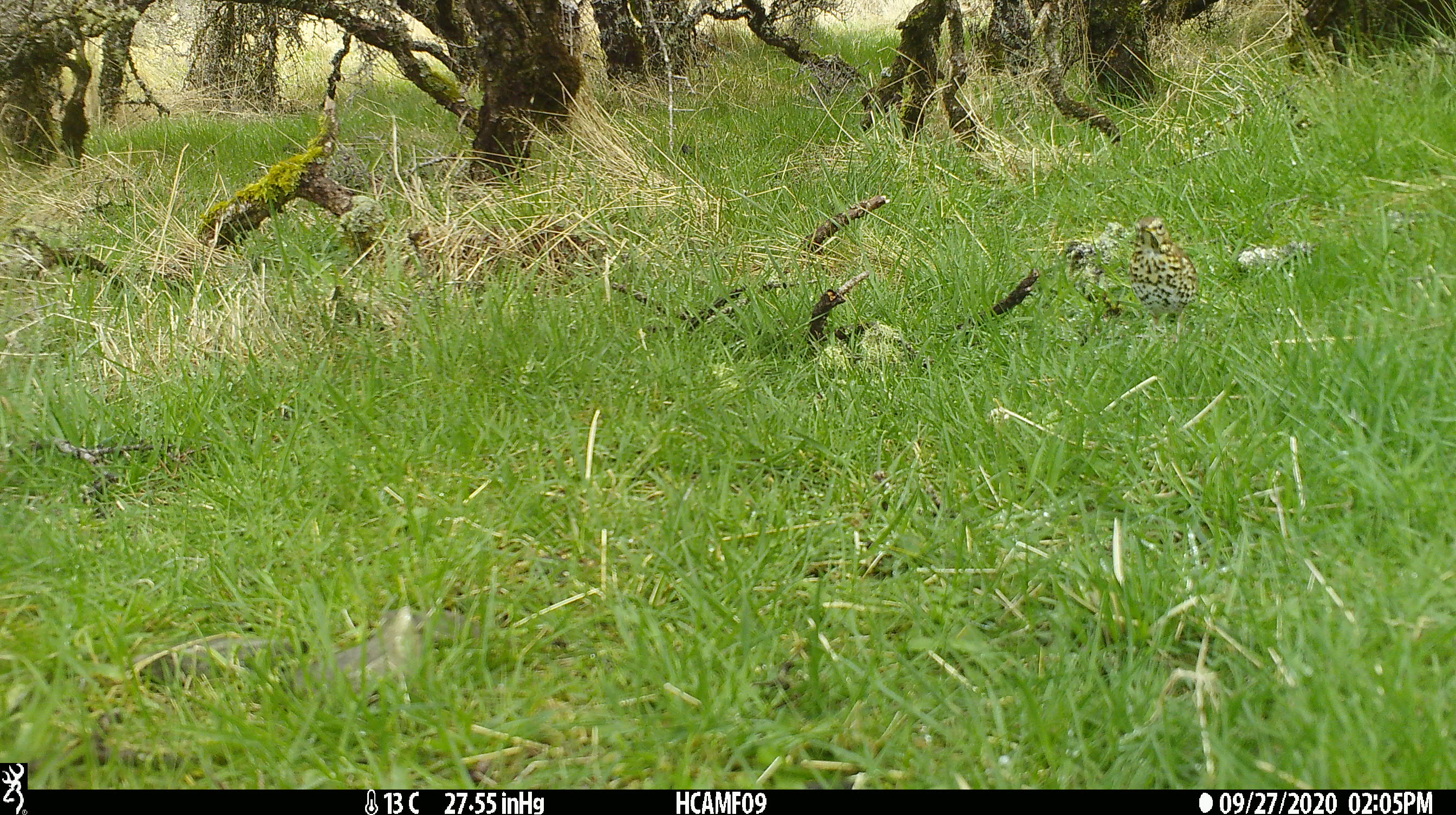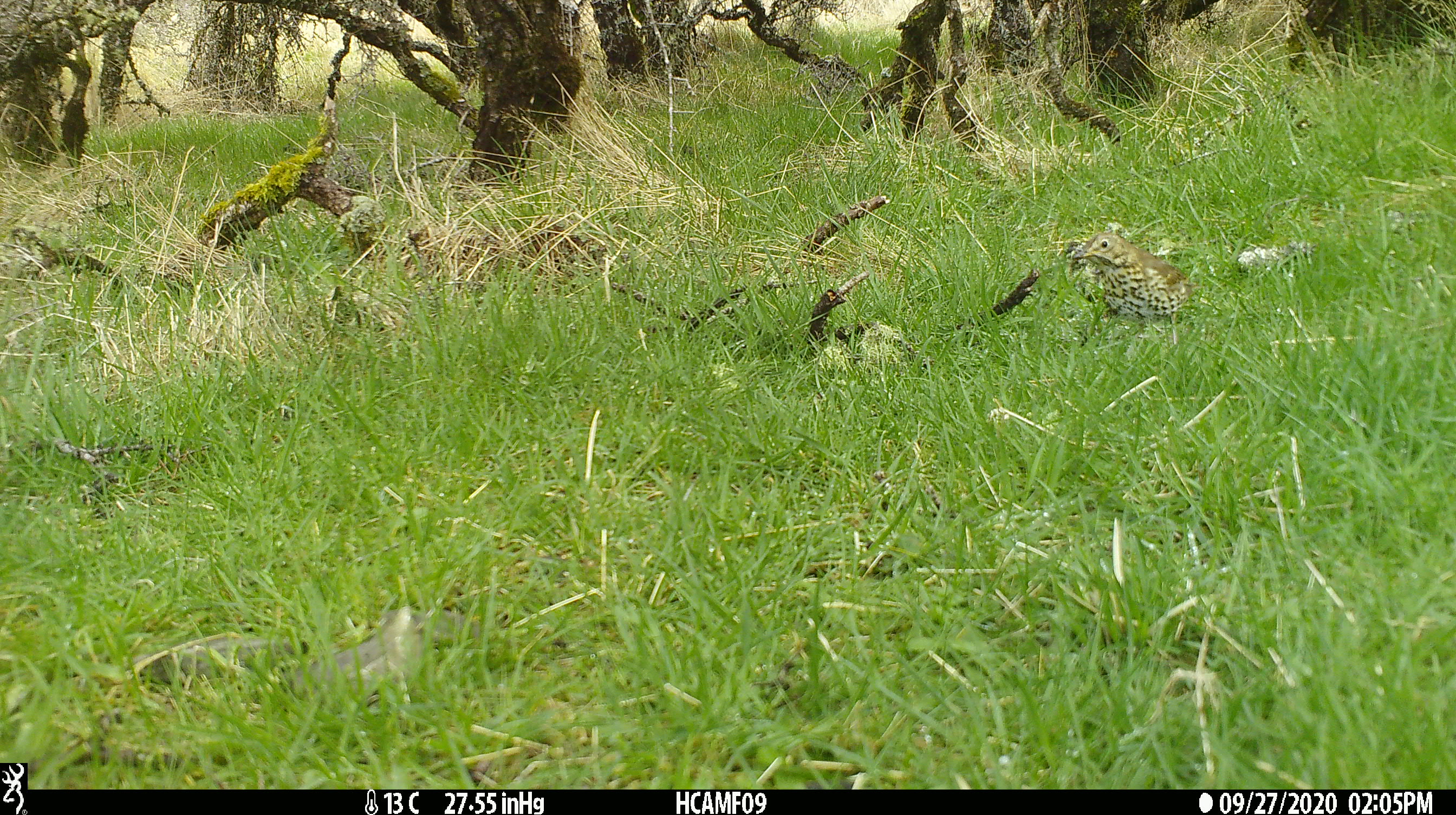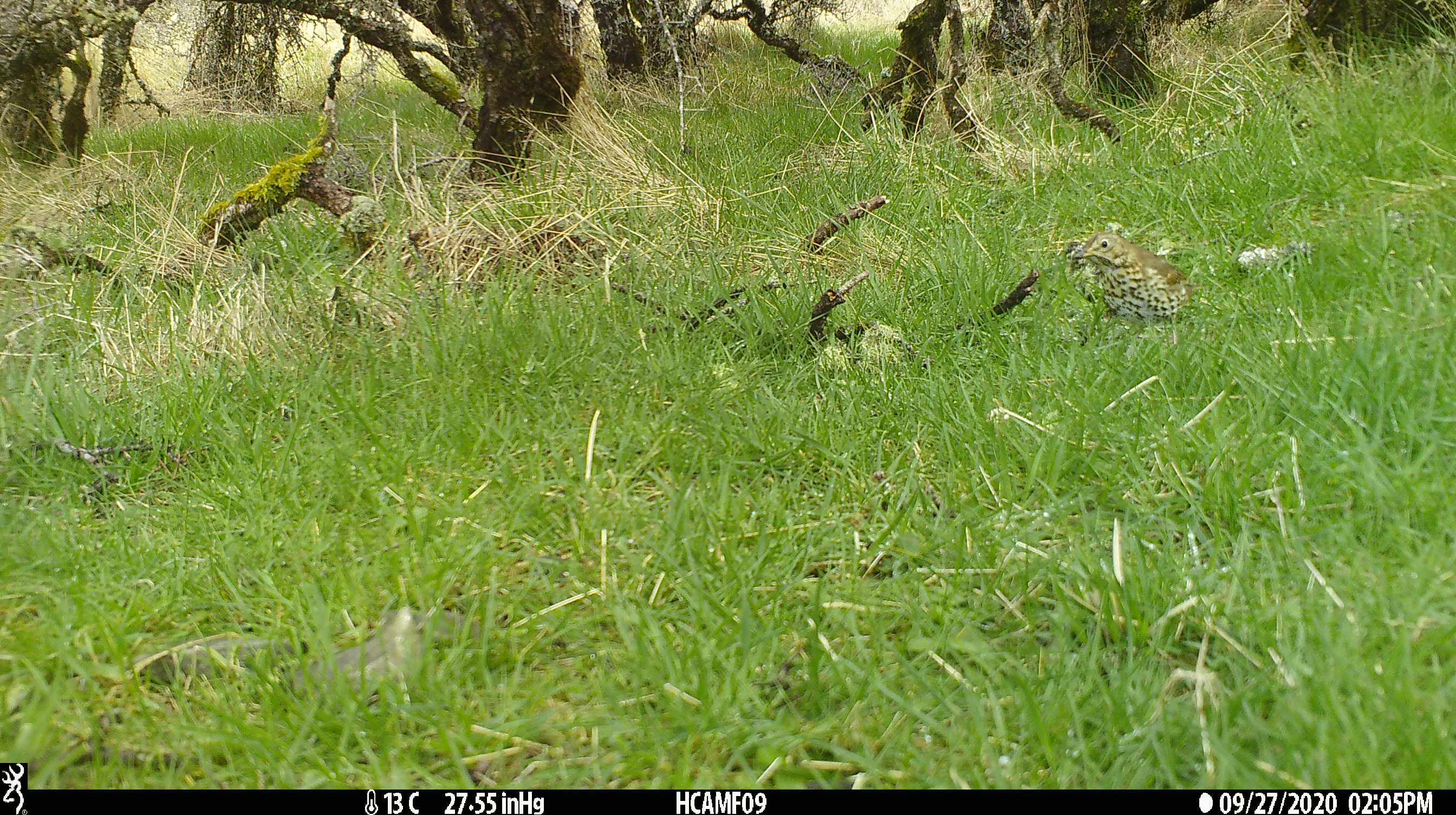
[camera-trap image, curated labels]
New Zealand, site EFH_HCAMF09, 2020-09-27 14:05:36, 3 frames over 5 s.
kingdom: Animalia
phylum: Chordata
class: Aves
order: Passeriformes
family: Turdidae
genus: Turdus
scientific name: Turdus philomelos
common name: song thrush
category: thrush